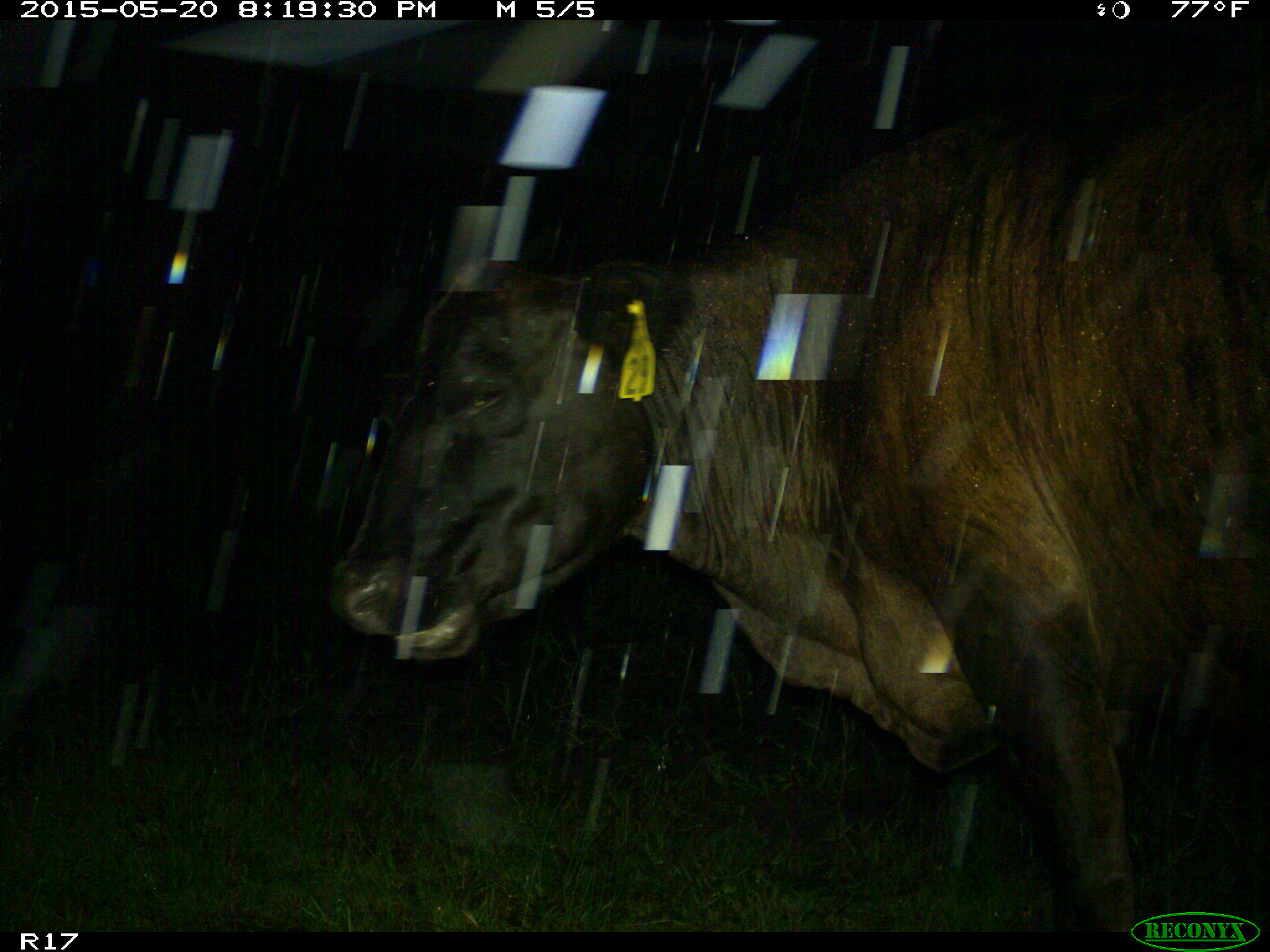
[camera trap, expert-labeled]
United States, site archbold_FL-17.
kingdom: Animalia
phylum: Chordata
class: Mammalia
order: Artiodactyla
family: Bovidae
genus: Bos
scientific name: Bos taurus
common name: domestic cow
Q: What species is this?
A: Bos taurus (domestic cow).